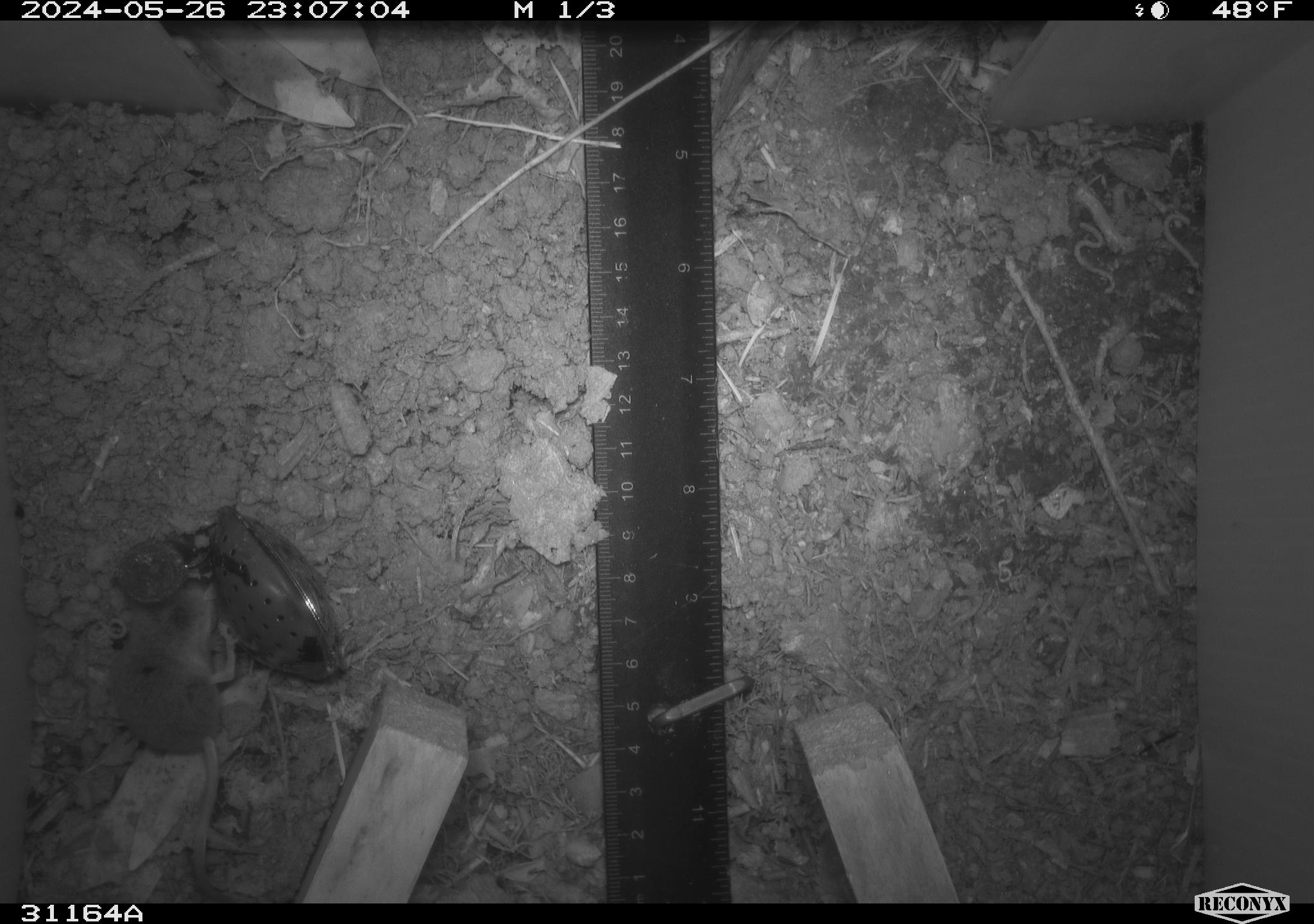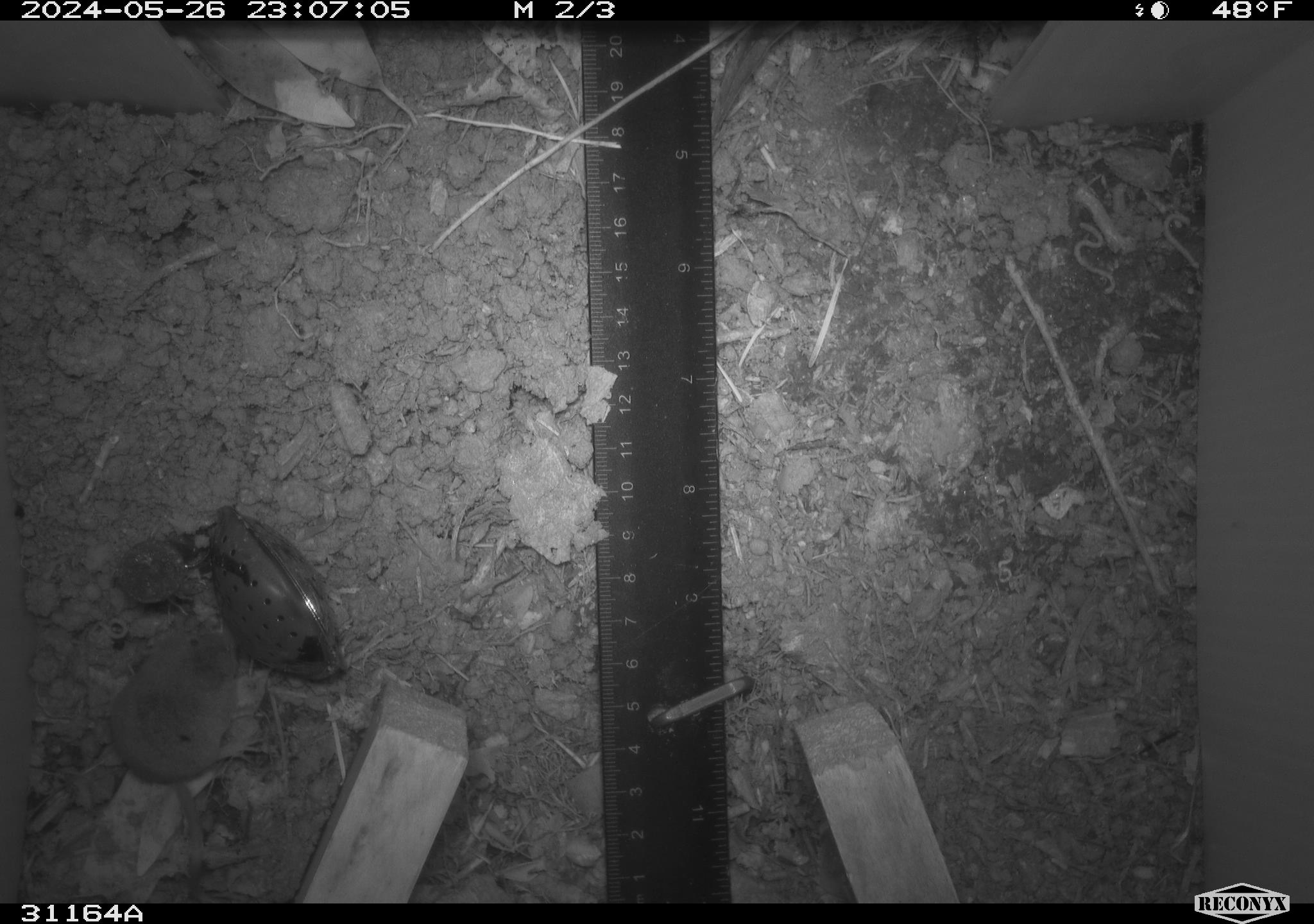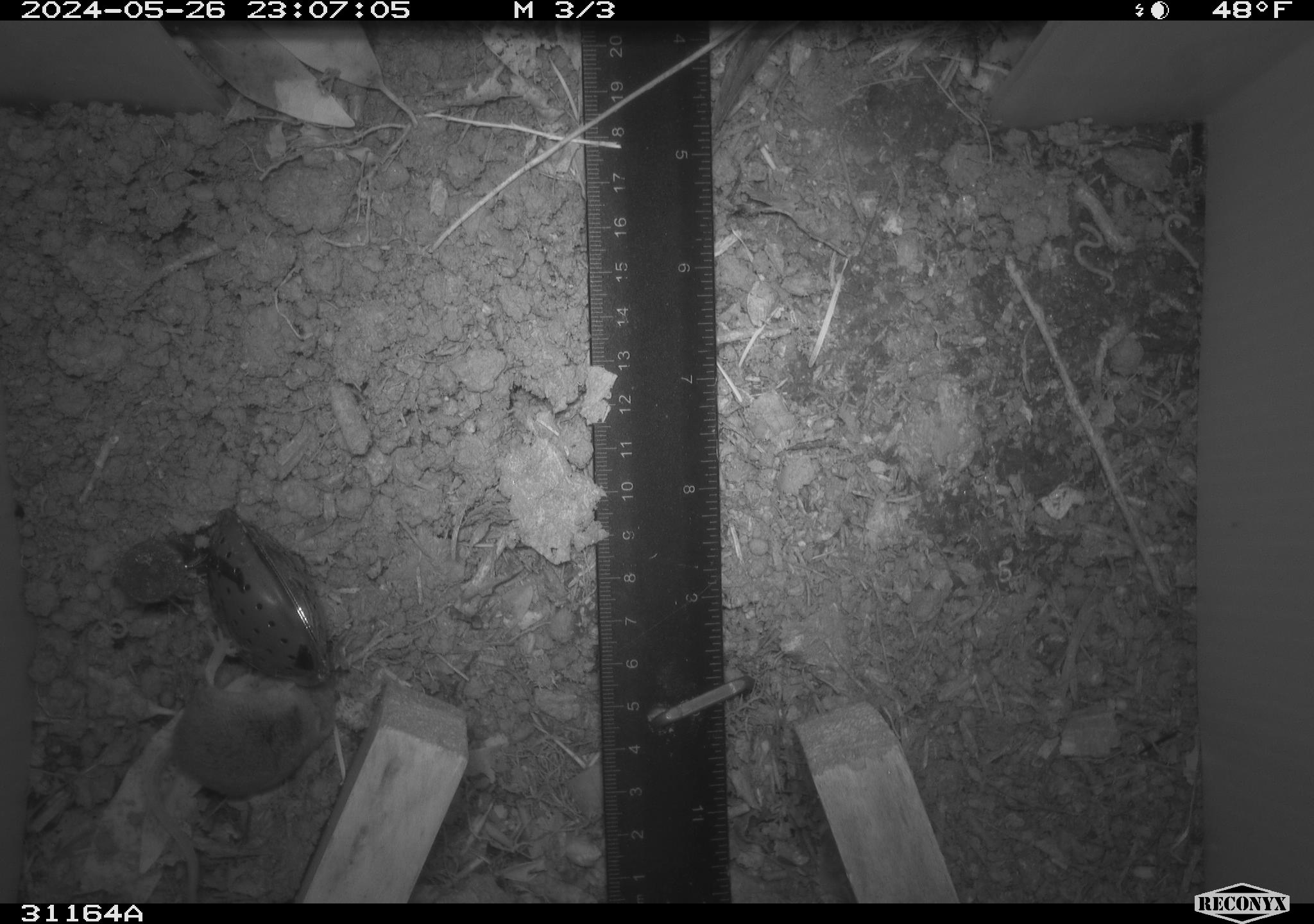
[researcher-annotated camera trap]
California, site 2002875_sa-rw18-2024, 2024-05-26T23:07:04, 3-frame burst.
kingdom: Animalia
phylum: Chordata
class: Mammalia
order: Eulipotyphla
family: Soricidae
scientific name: Soricidae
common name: shrews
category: soricidae family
Soricidae family (shrews) (Soricidae).